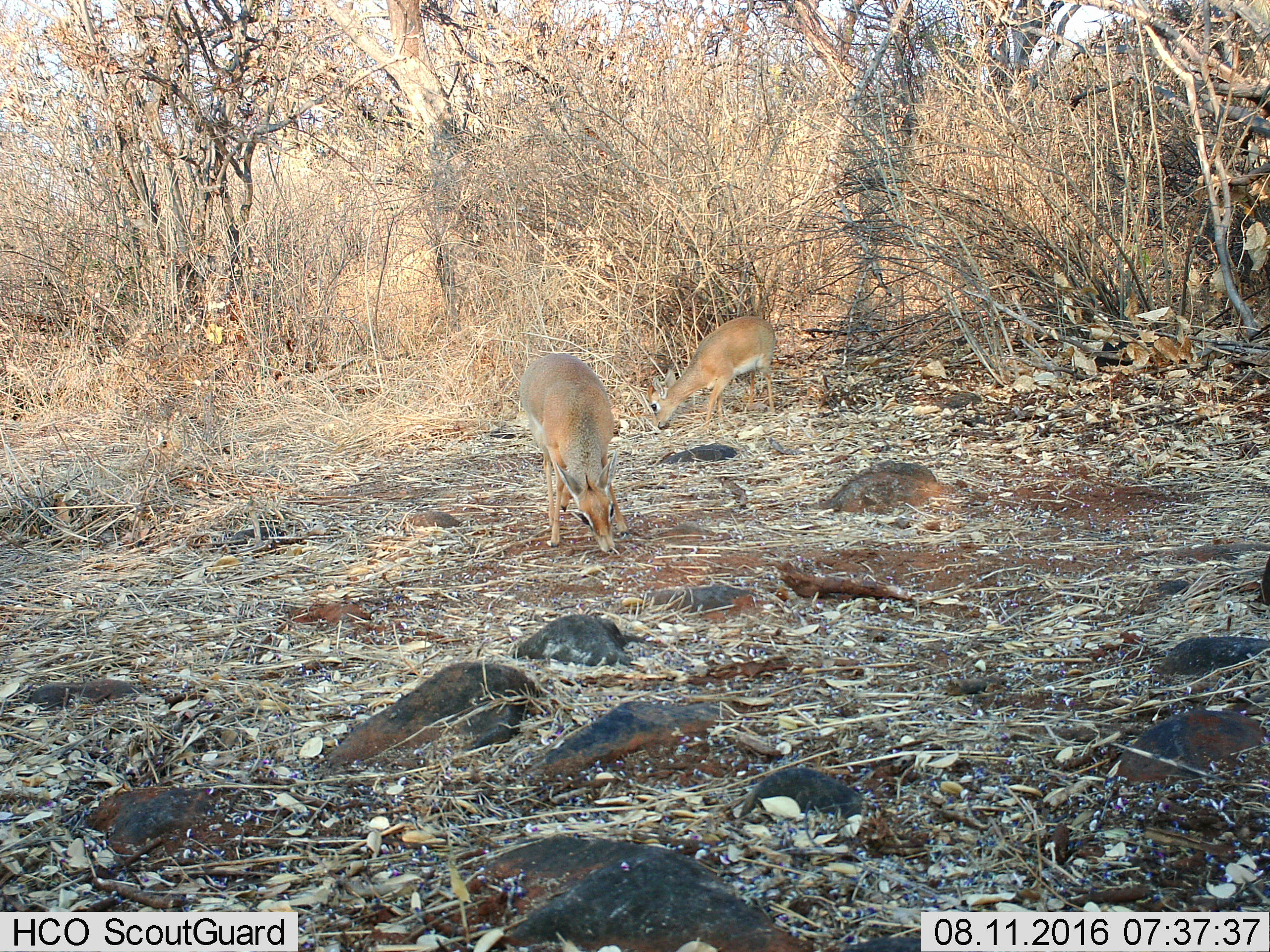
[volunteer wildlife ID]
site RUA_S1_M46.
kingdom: Animalia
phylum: Chordata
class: Mammalia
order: Artiodactyla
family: Bovidae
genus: Madoqua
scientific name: Madoqua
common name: dik-dik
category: dikdik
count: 2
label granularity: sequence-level